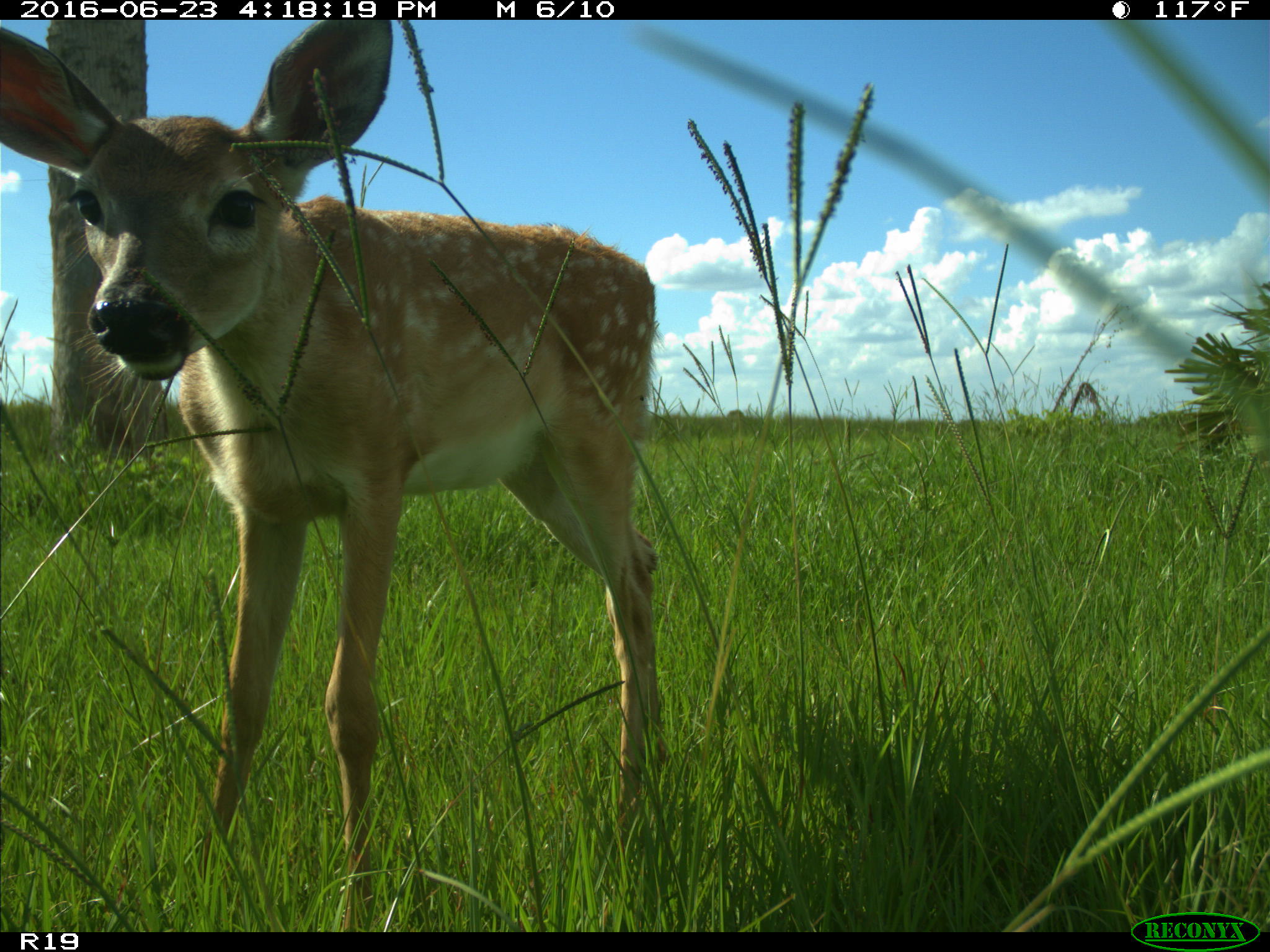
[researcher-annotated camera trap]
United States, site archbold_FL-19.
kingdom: Animalia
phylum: Chordata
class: Mammalia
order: Artiodactyla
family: Cervidae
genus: Odocoileus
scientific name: Odocoileus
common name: deer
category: unidentified deer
Unidentified deer (deer) (Odocoileus).